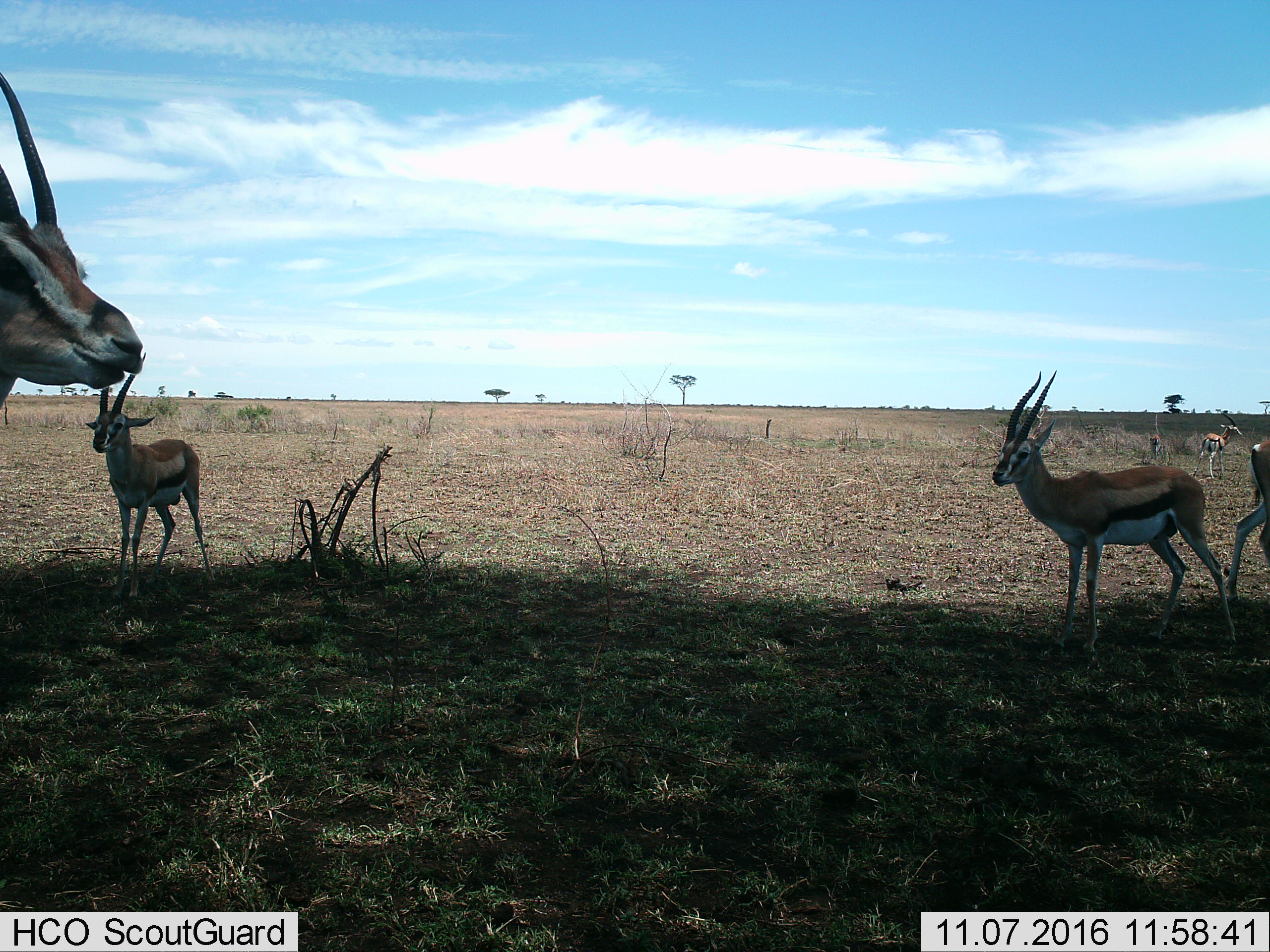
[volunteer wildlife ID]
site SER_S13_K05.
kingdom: Animalia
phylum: Chordata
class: Mammalia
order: Artiodactyla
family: Bovidae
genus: Eudorcas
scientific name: Eudorcas thomsonii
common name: thomson's gazelle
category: gazellethomsons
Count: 6.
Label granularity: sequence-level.